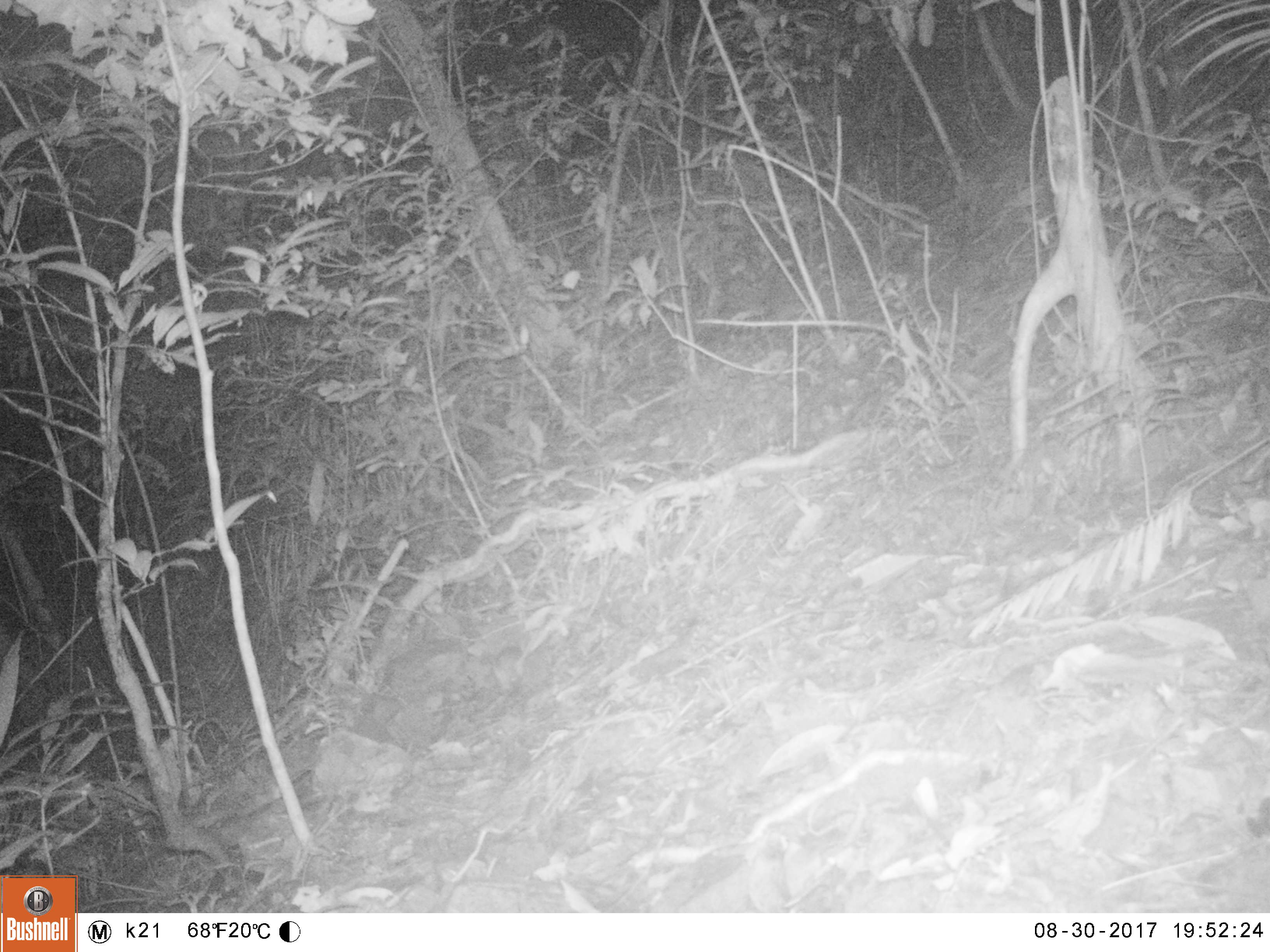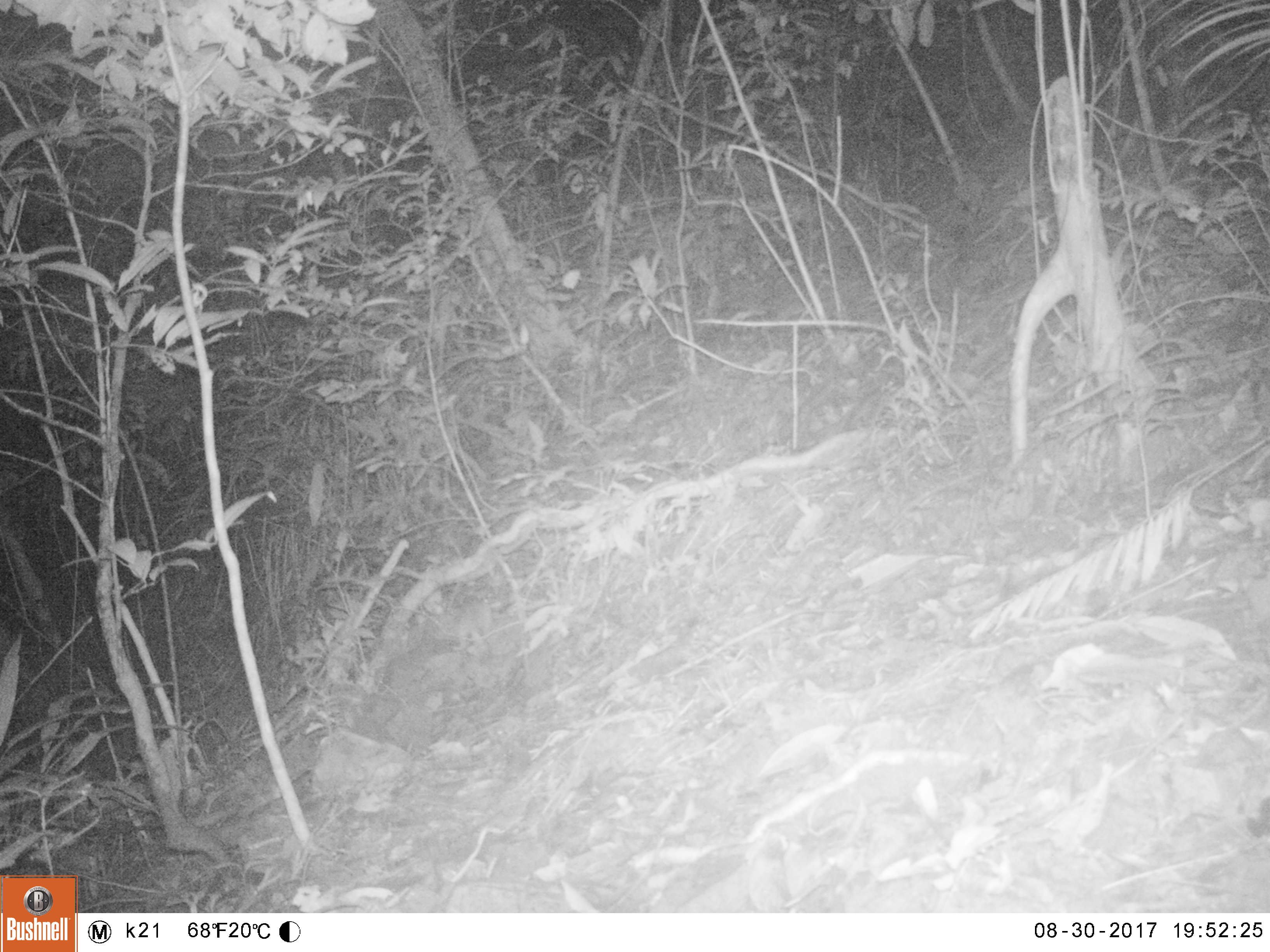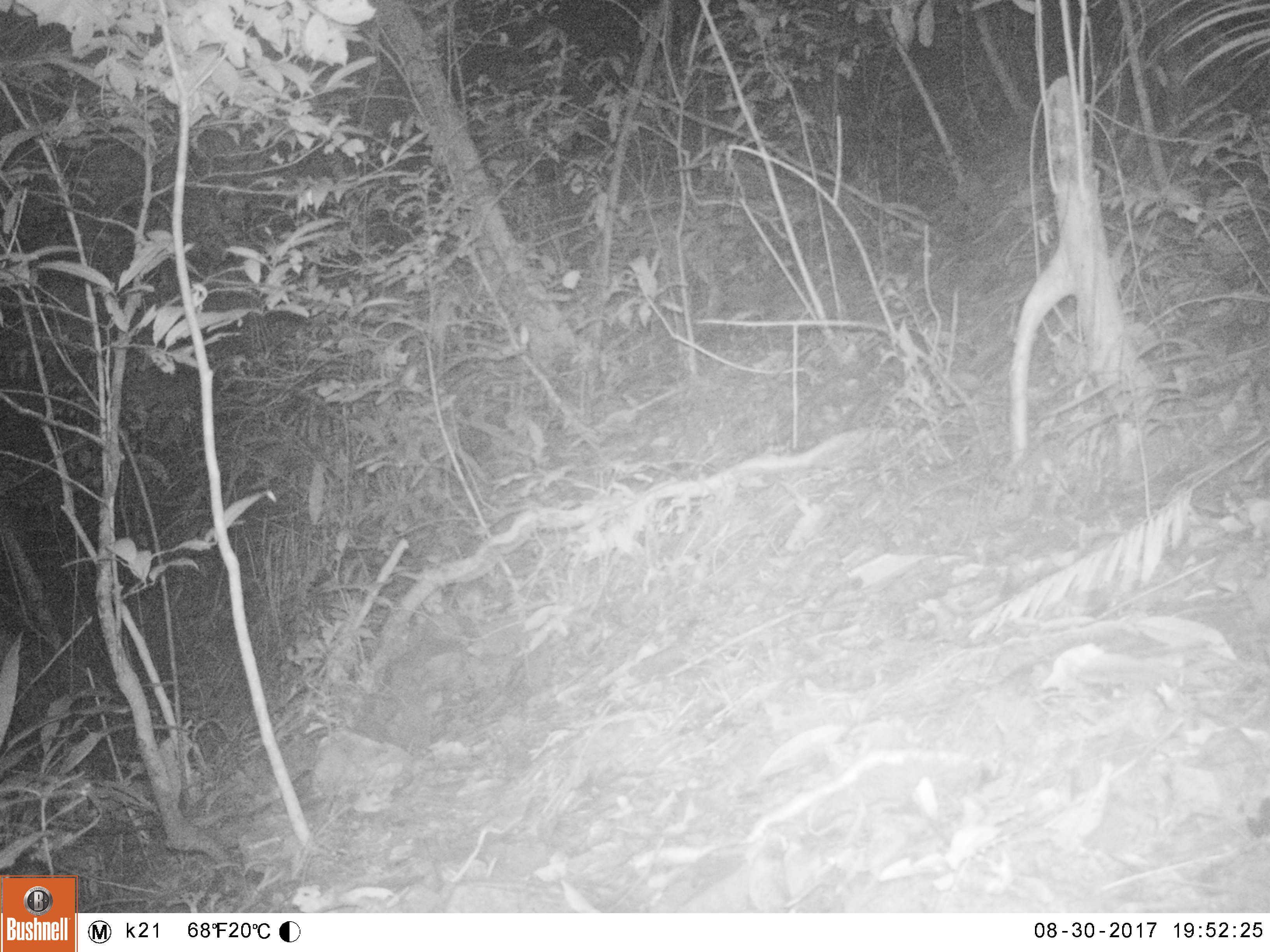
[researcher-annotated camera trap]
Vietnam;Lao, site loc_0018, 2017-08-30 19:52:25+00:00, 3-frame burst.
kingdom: Animalia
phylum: Chordata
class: Mammalia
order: Rodentia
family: Muridae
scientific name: Muridae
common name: old-world mice and rats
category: unidentified murid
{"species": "unidentified murid (old-world mice and rats) (Muridae)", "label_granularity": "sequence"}